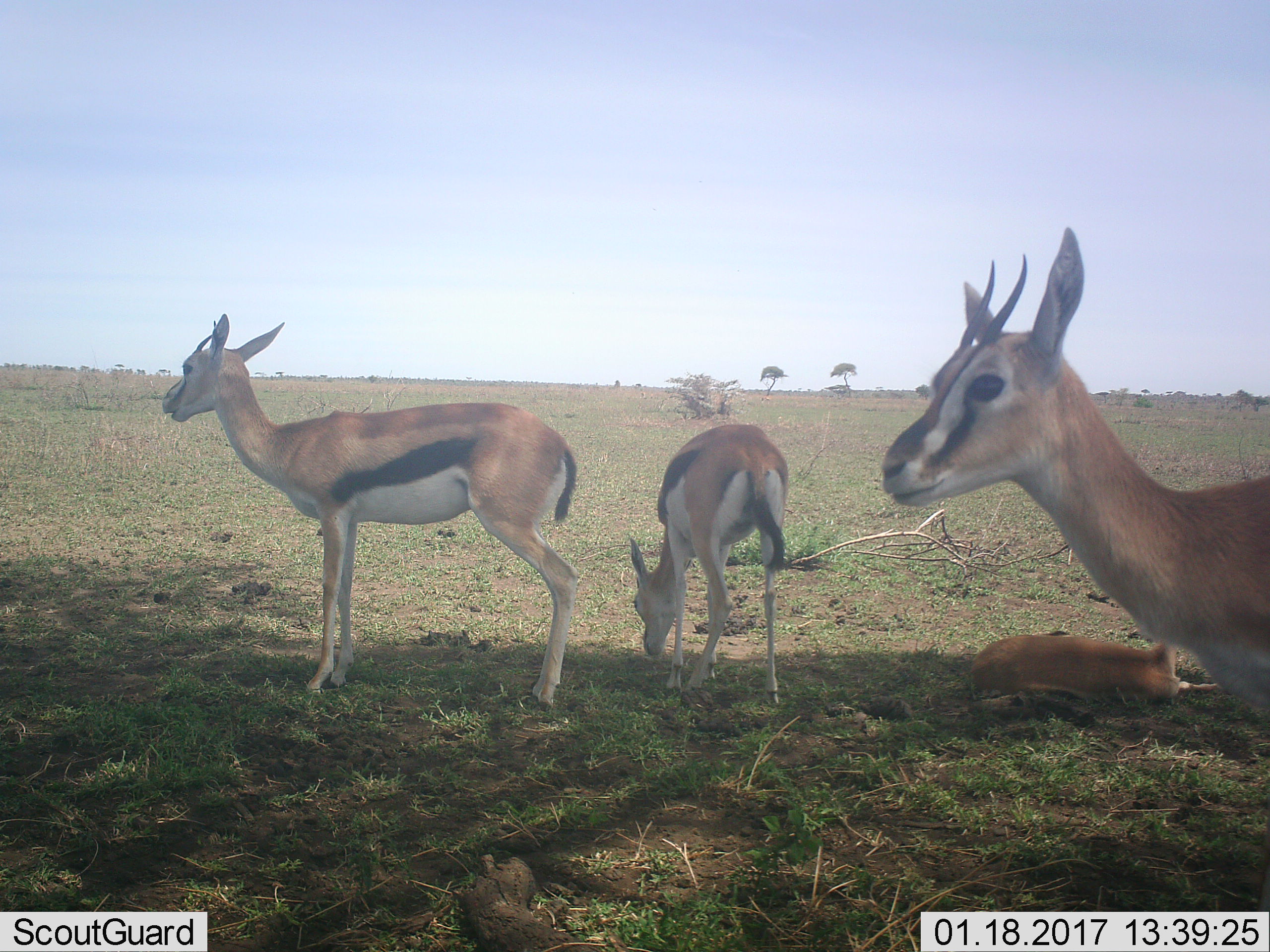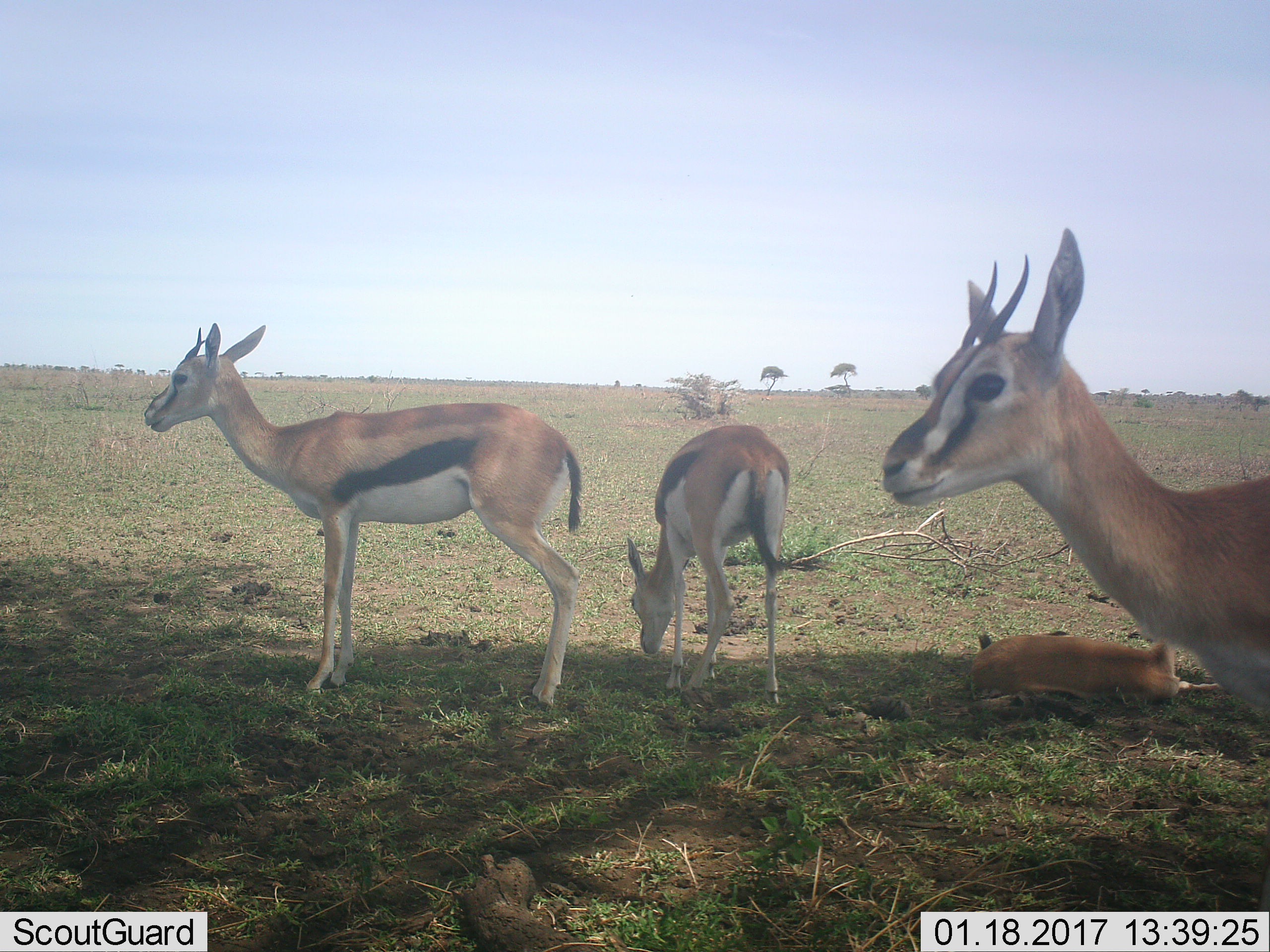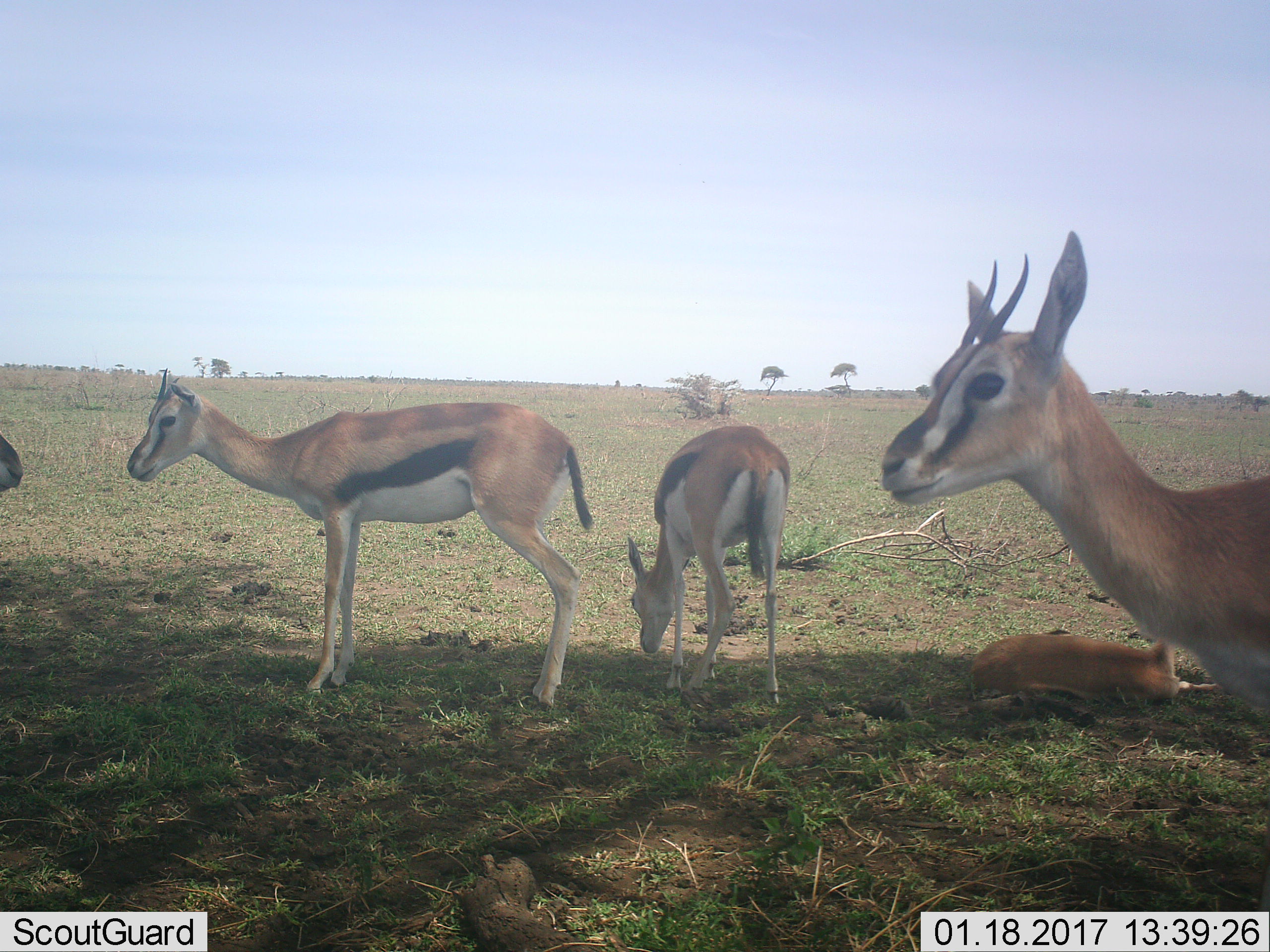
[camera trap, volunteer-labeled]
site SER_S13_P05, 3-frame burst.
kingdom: Animalia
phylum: Chordata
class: Mammalia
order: Artiodactyla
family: Bovidae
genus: Eudorcas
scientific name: Eudorcas thomsonii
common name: thomson's gazelle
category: gazellethomsons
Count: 4.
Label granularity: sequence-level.